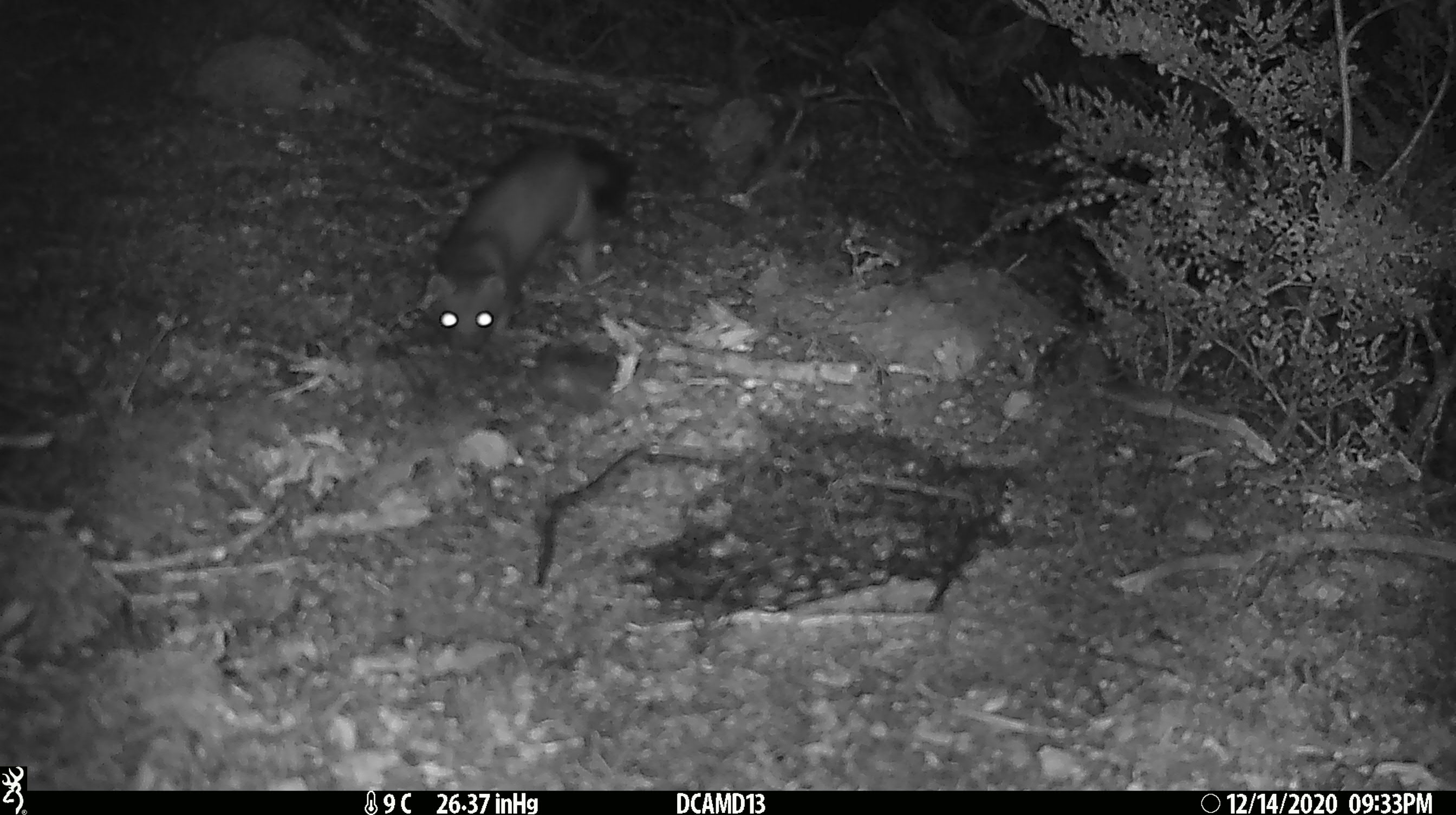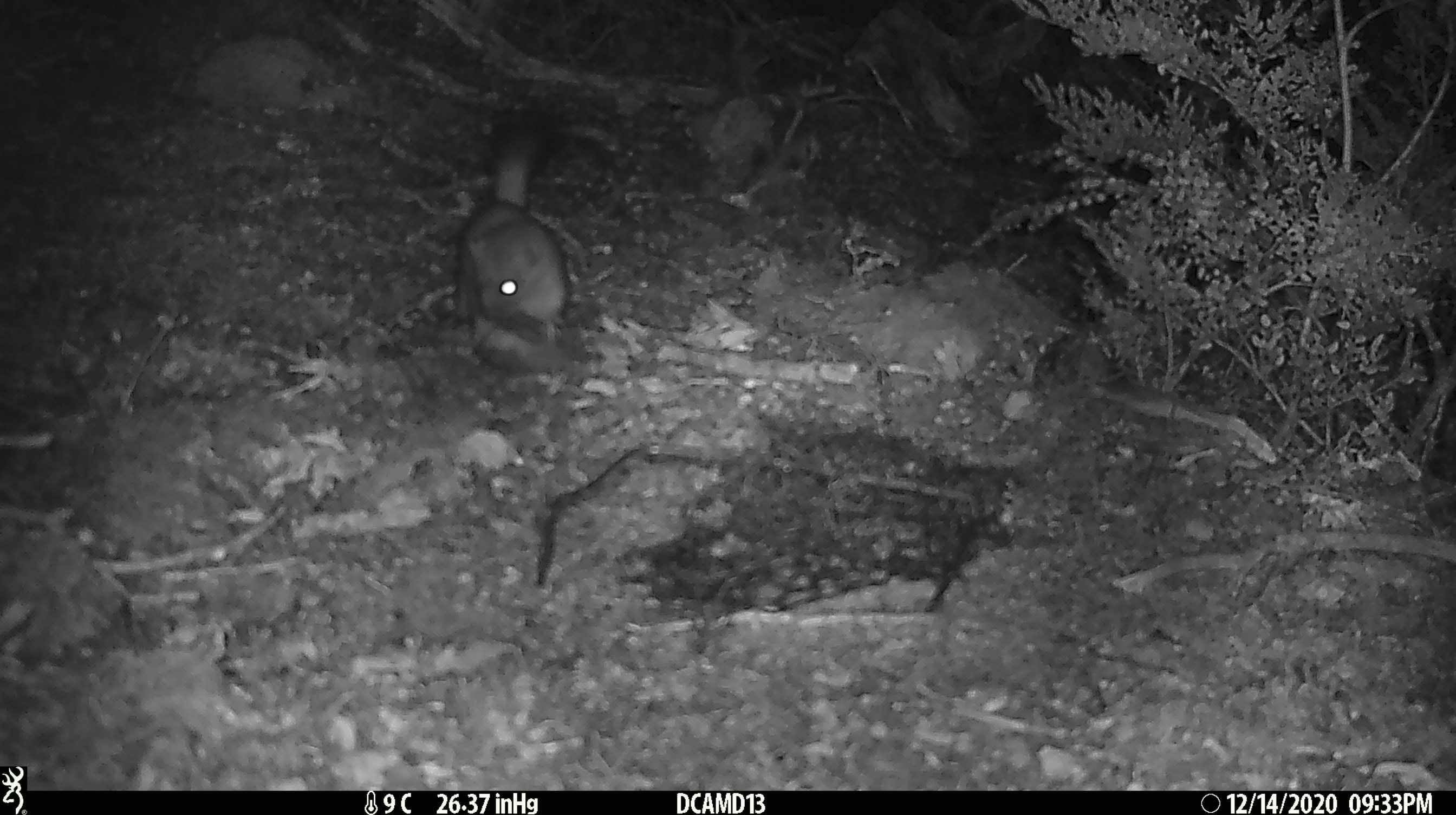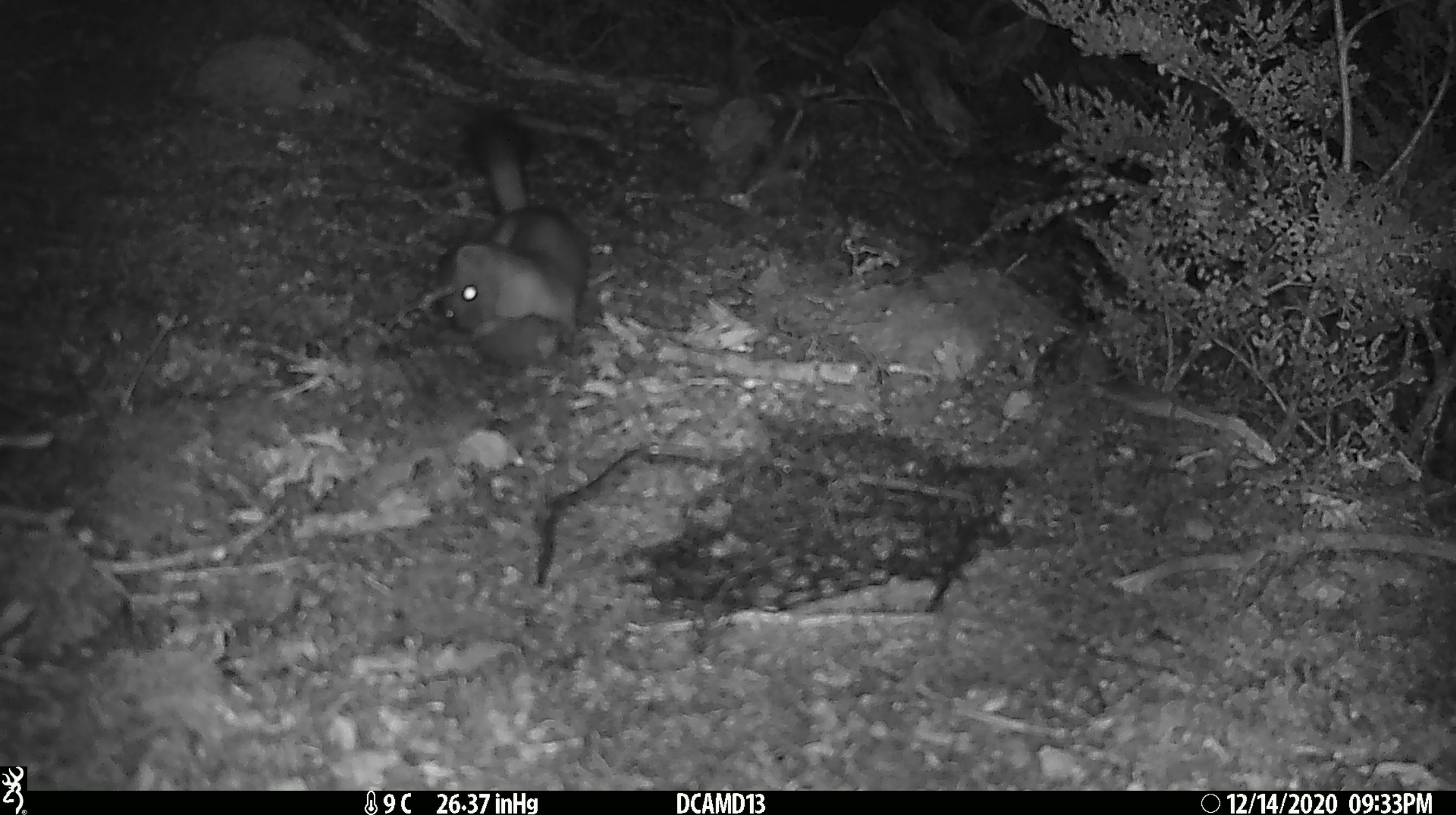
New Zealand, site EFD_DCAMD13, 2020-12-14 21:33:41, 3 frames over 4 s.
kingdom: Animalia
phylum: Chordata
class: Mammalia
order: Carnivora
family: Mustelidae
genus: Mustela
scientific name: Mustela erminea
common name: stoat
Stoat (Mustela erminea).